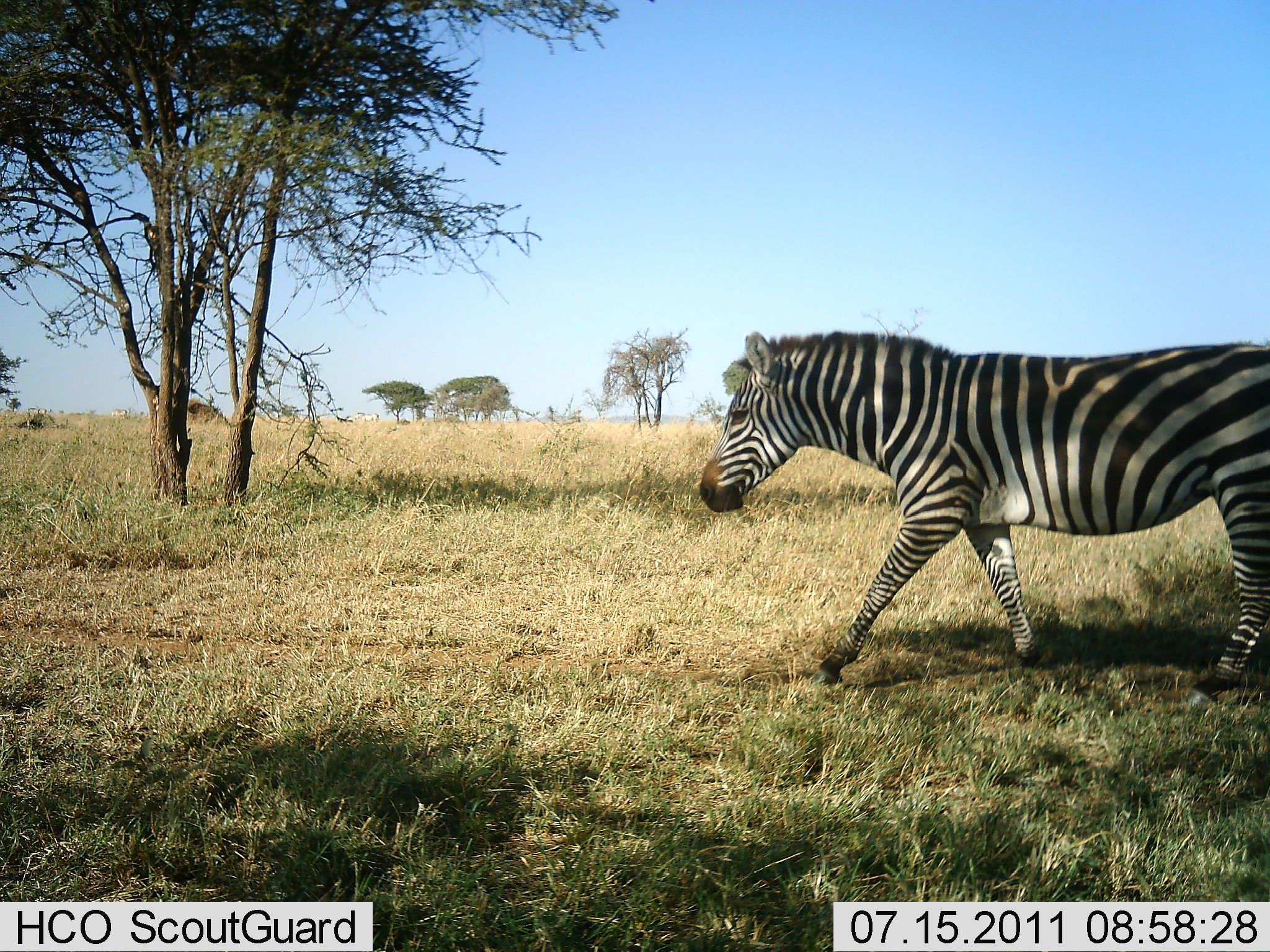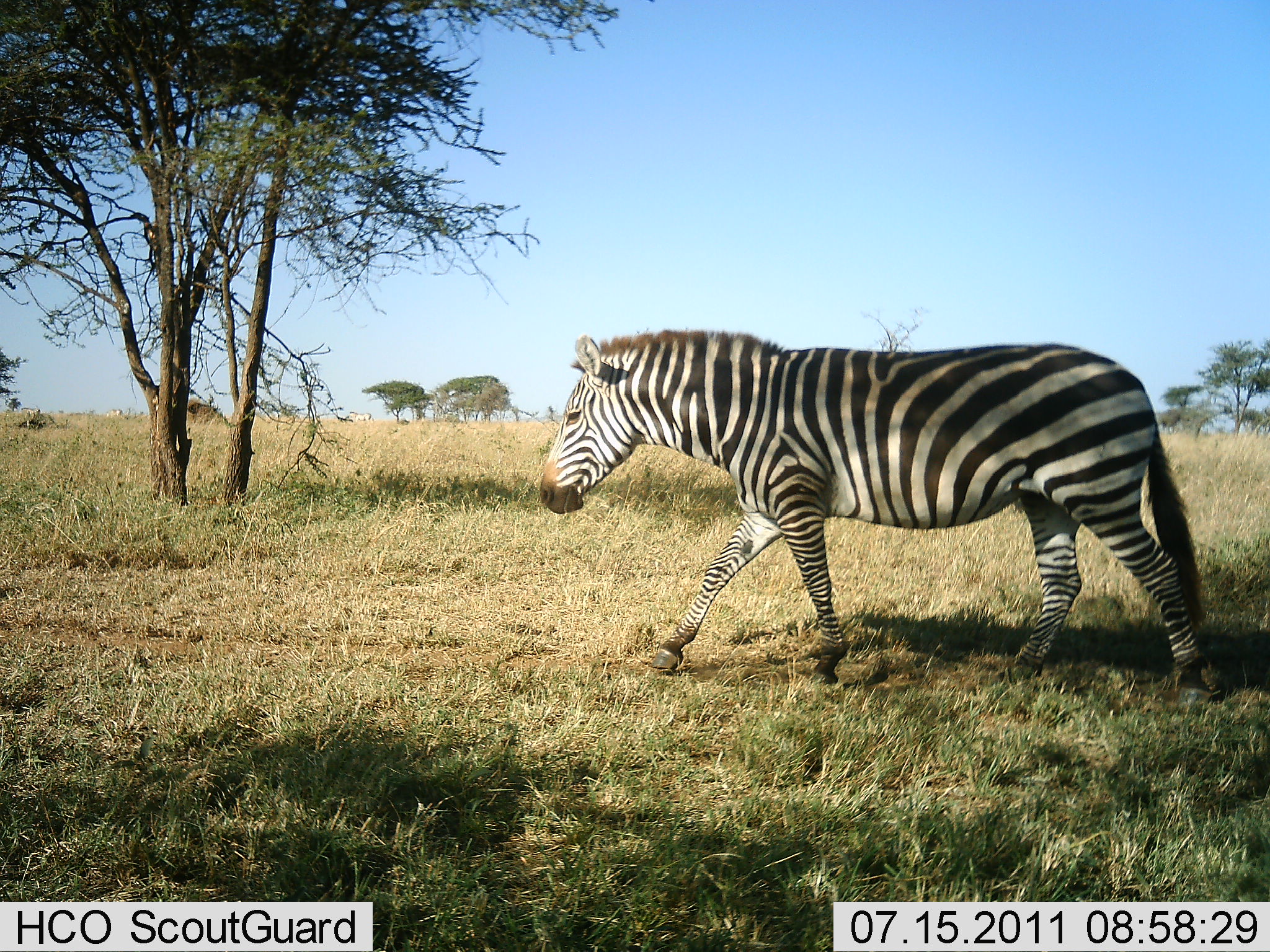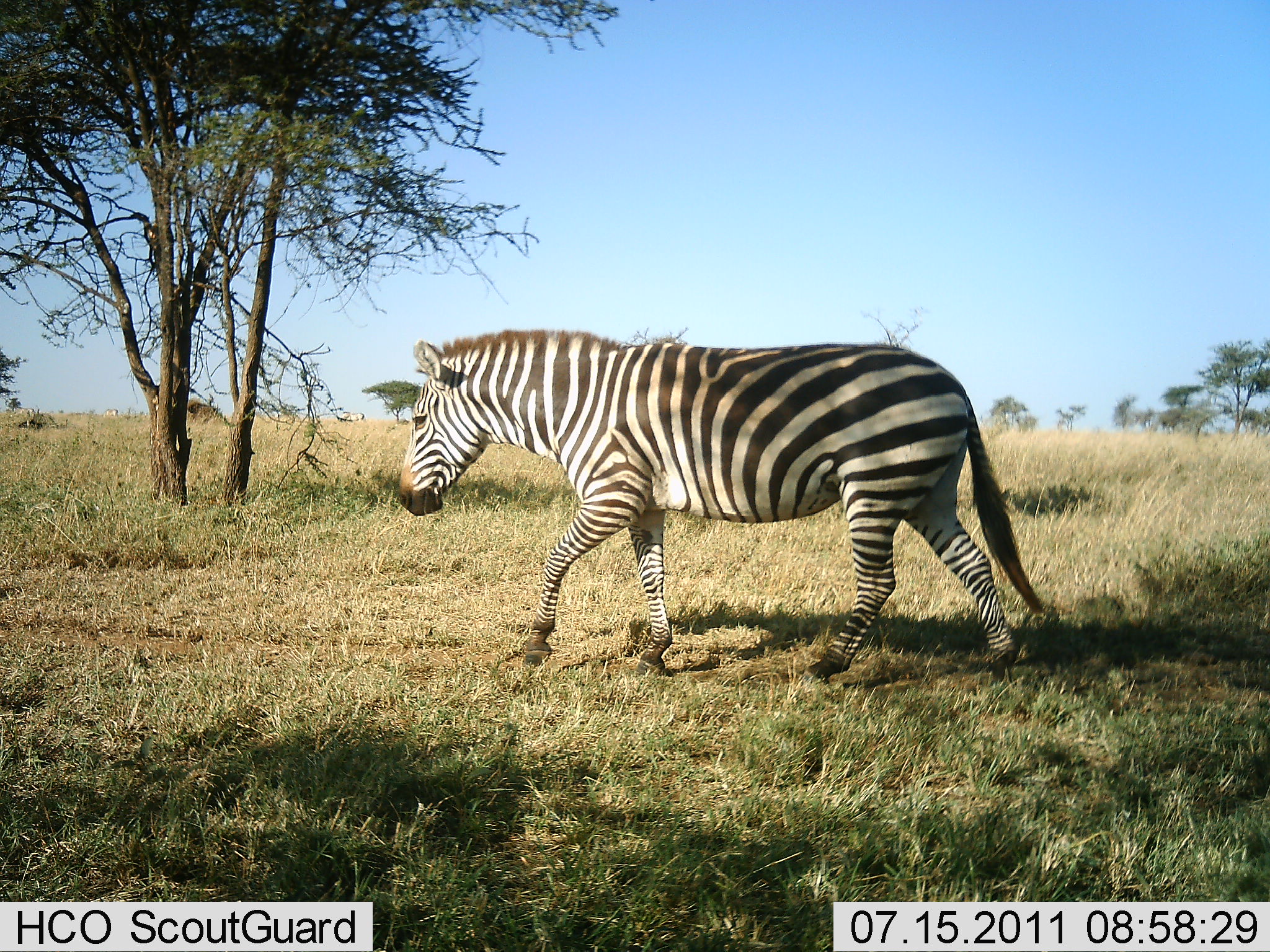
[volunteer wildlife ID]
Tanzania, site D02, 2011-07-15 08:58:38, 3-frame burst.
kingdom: Animalia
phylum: Chordata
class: Mammalia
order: Perissodactyla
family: Equidae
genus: Equus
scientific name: Equus quagga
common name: plains zebra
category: zebra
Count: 1.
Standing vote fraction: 0%.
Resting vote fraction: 0%.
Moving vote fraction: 100%.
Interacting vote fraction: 0%.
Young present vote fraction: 0%.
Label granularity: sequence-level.